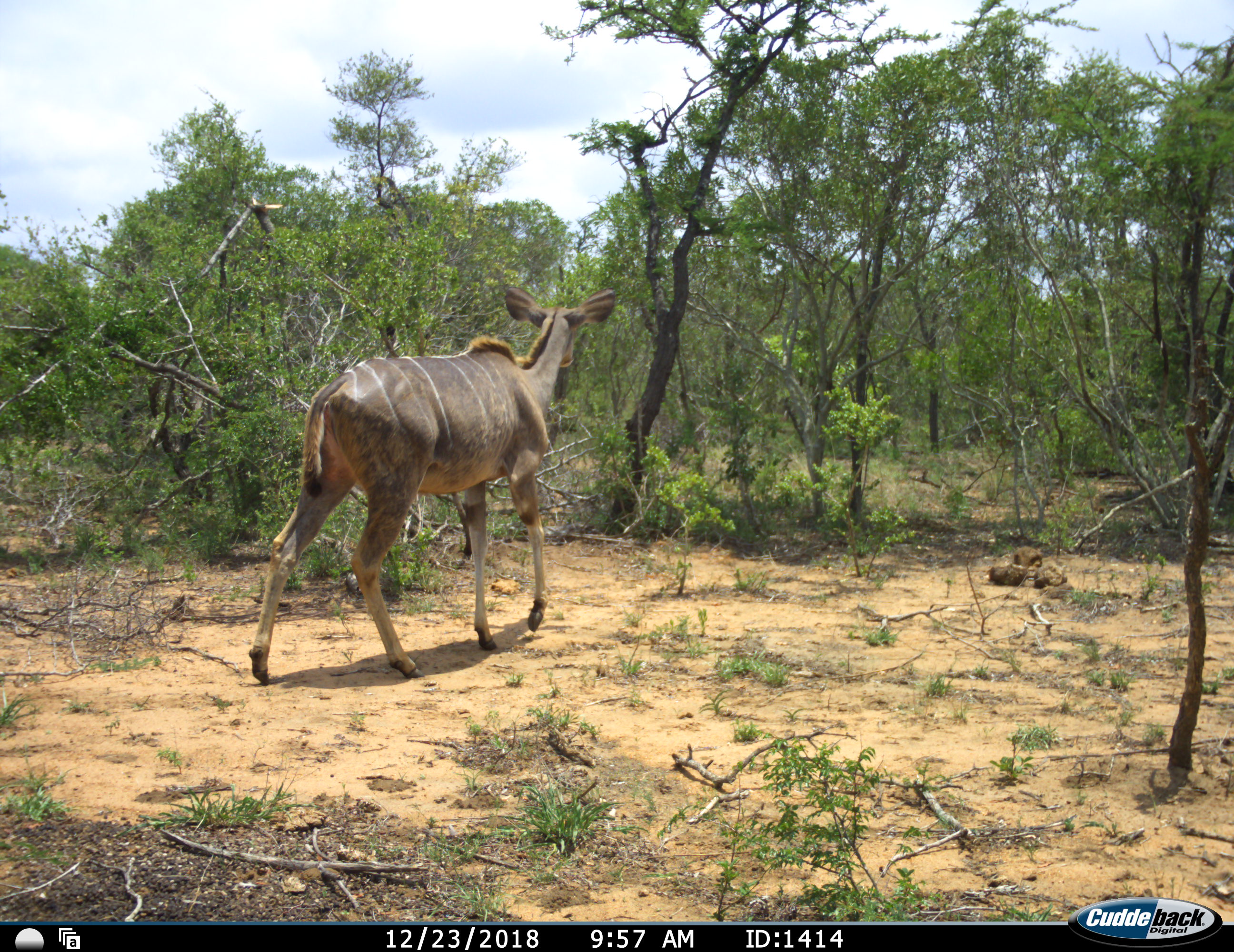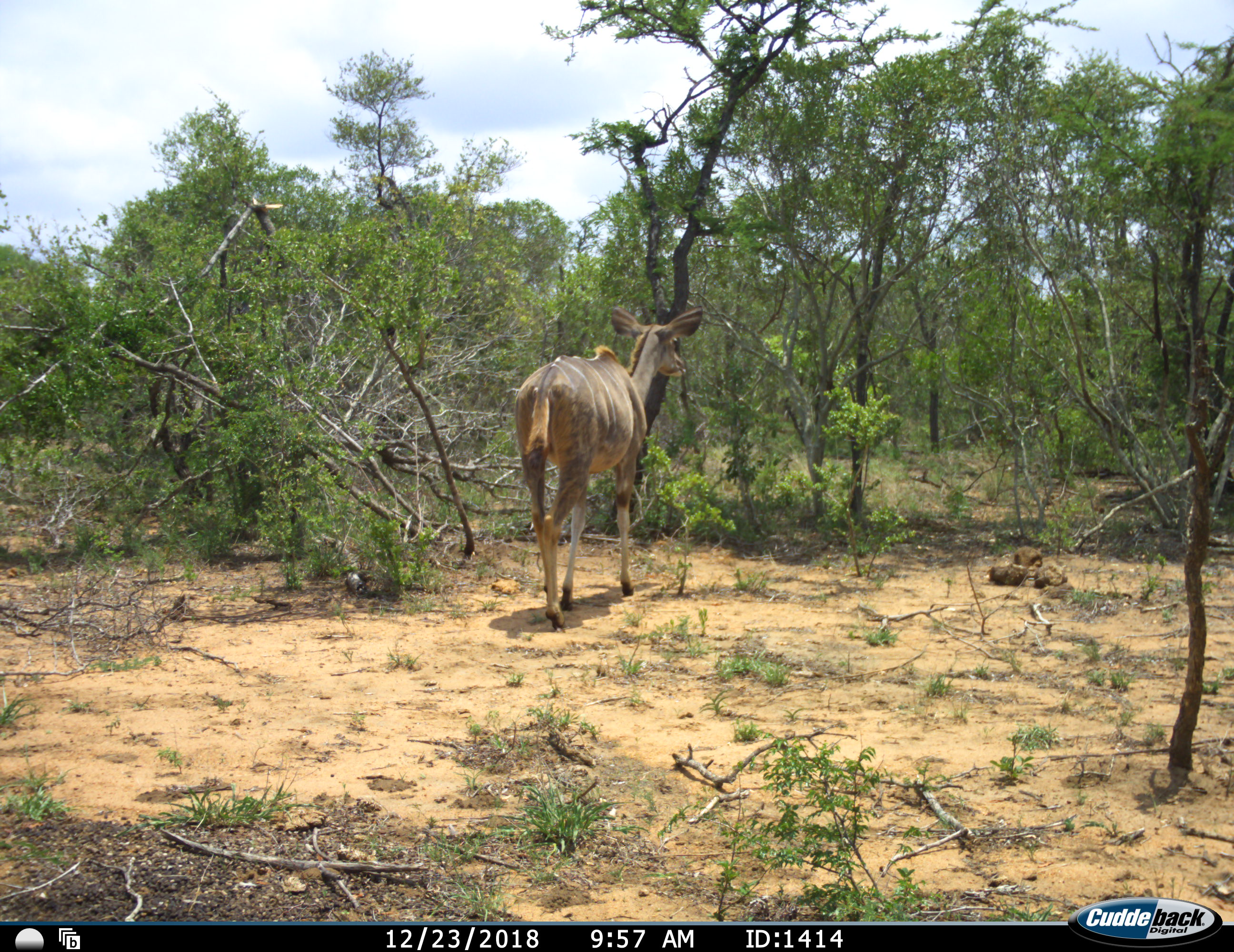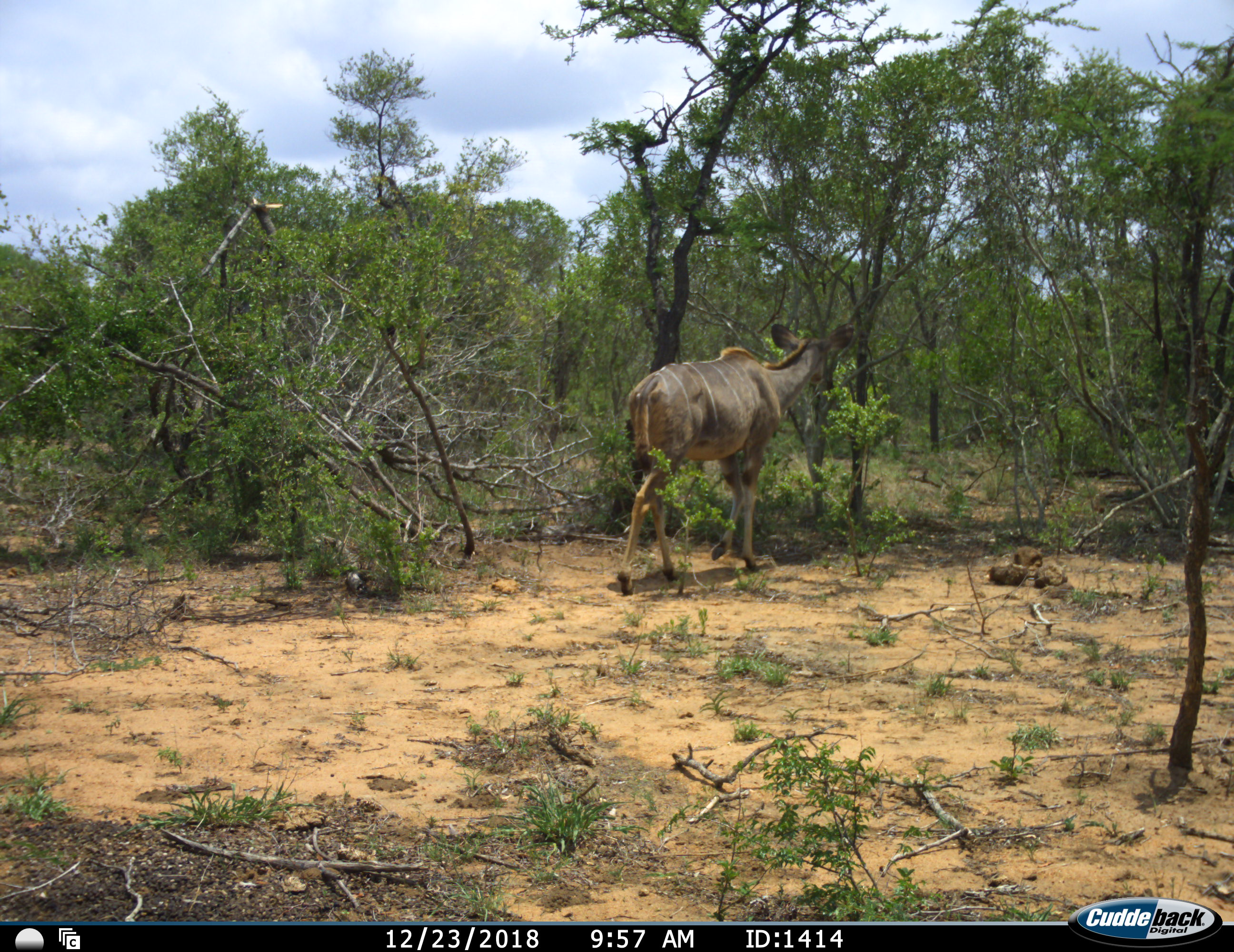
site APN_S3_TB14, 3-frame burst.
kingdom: Animalia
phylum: Chordata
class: Mammalia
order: Artiodactyla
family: Bovidae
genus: Tragelaphus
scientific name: Tragelaphus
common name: kudu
Kudu (Tragelaphus), count 1. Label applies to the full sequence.